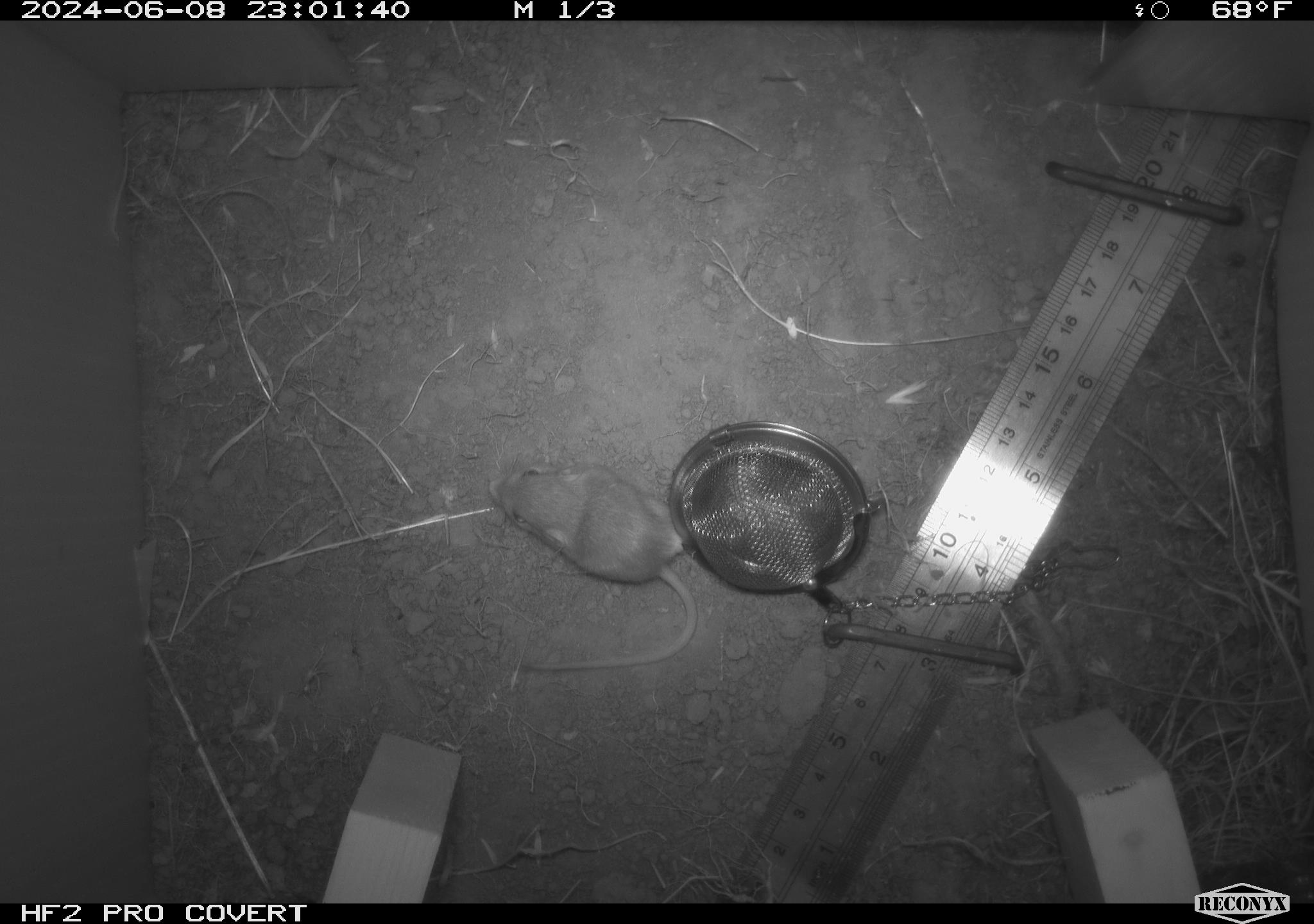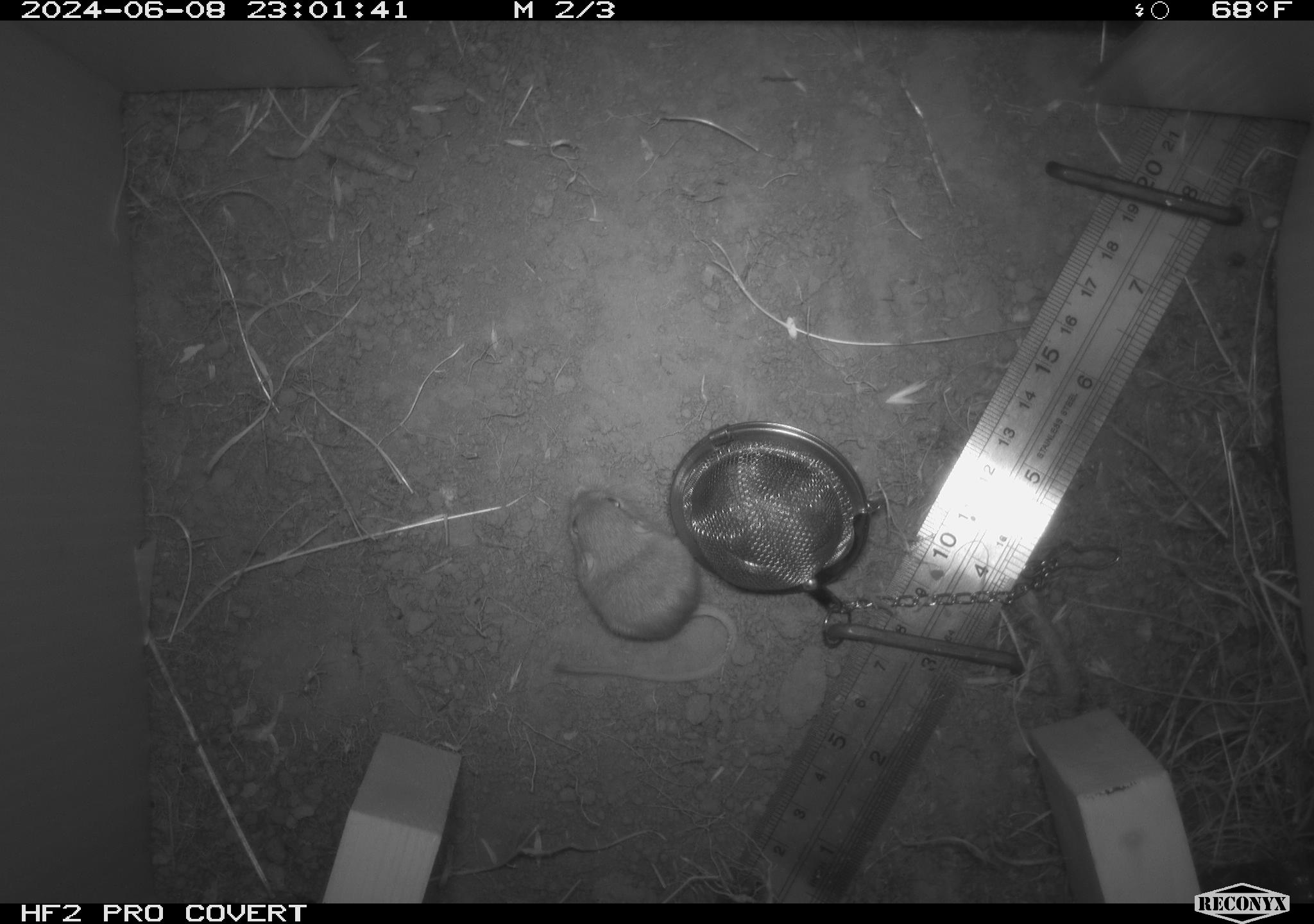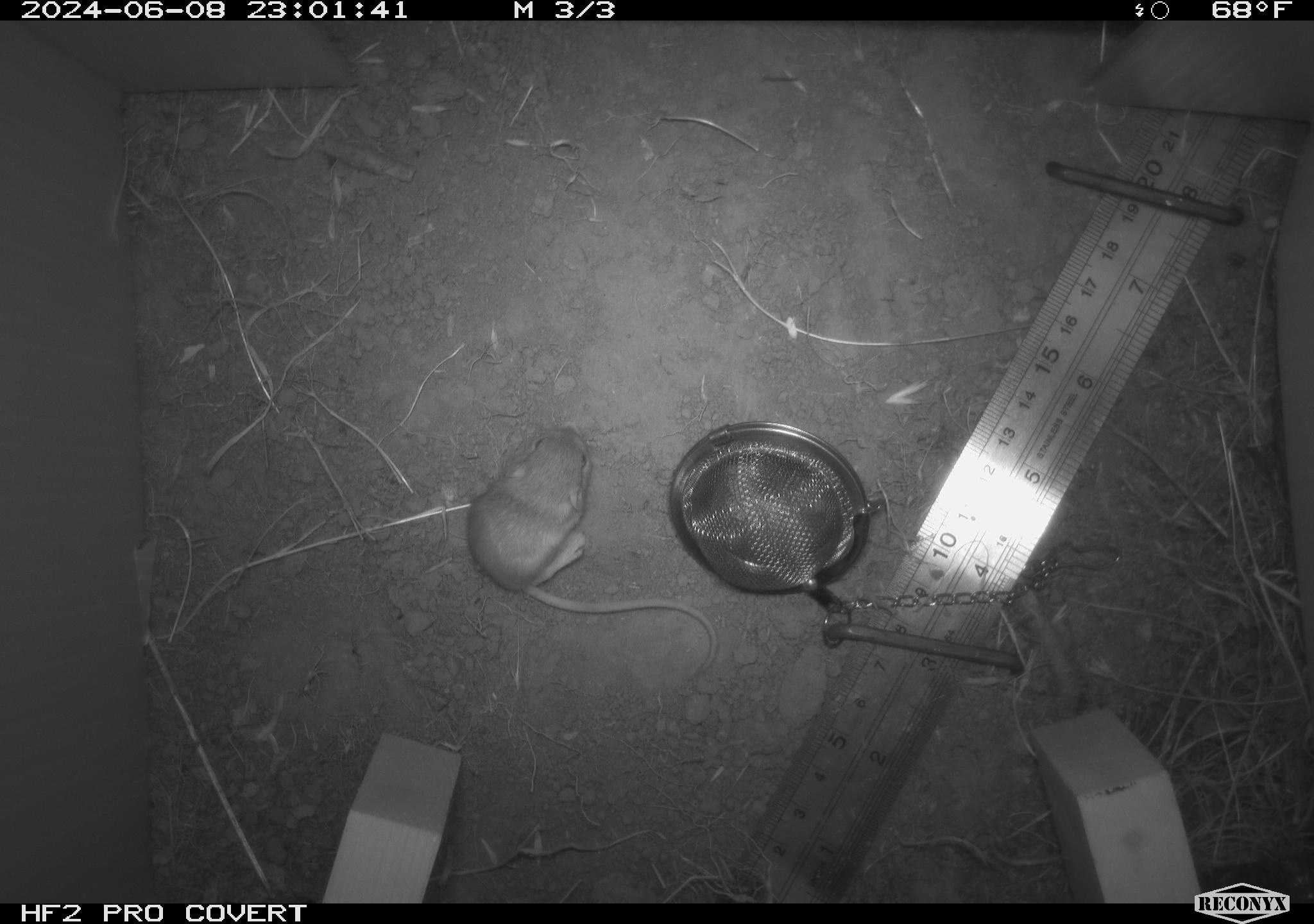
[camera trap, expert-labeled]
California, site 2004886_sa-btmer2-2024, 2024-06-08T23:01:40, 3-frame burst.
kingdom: Animalia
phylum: Chordata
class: Mammalia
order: Rodentia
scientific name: Rodentia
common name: mouse species